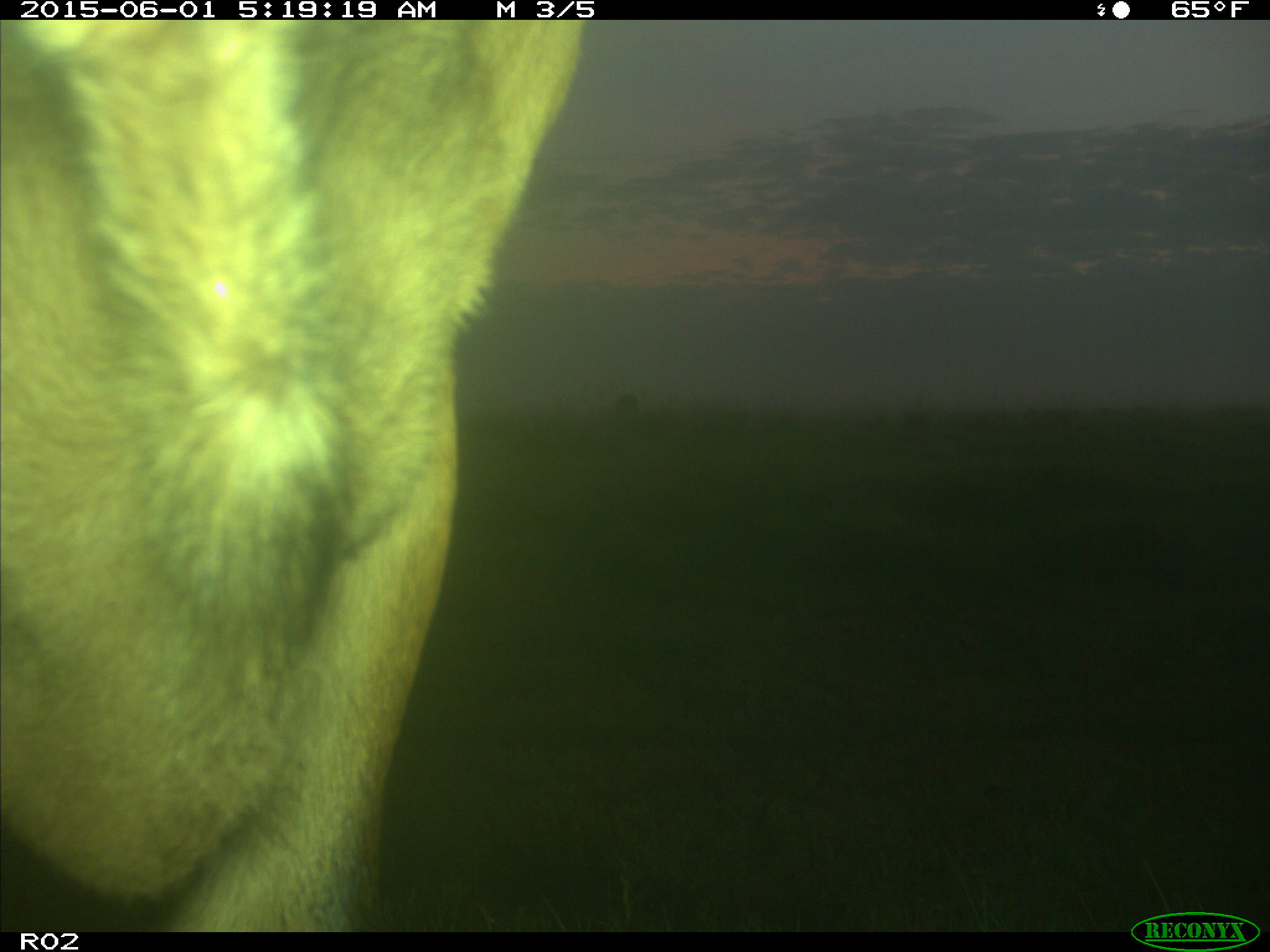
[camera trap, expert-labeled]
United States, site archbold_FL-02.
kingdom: Animalia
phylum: Chordata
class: Mammalia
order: Artiodactyla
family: Bovidae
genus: Bos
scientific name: Bos taurus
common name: domestic cow